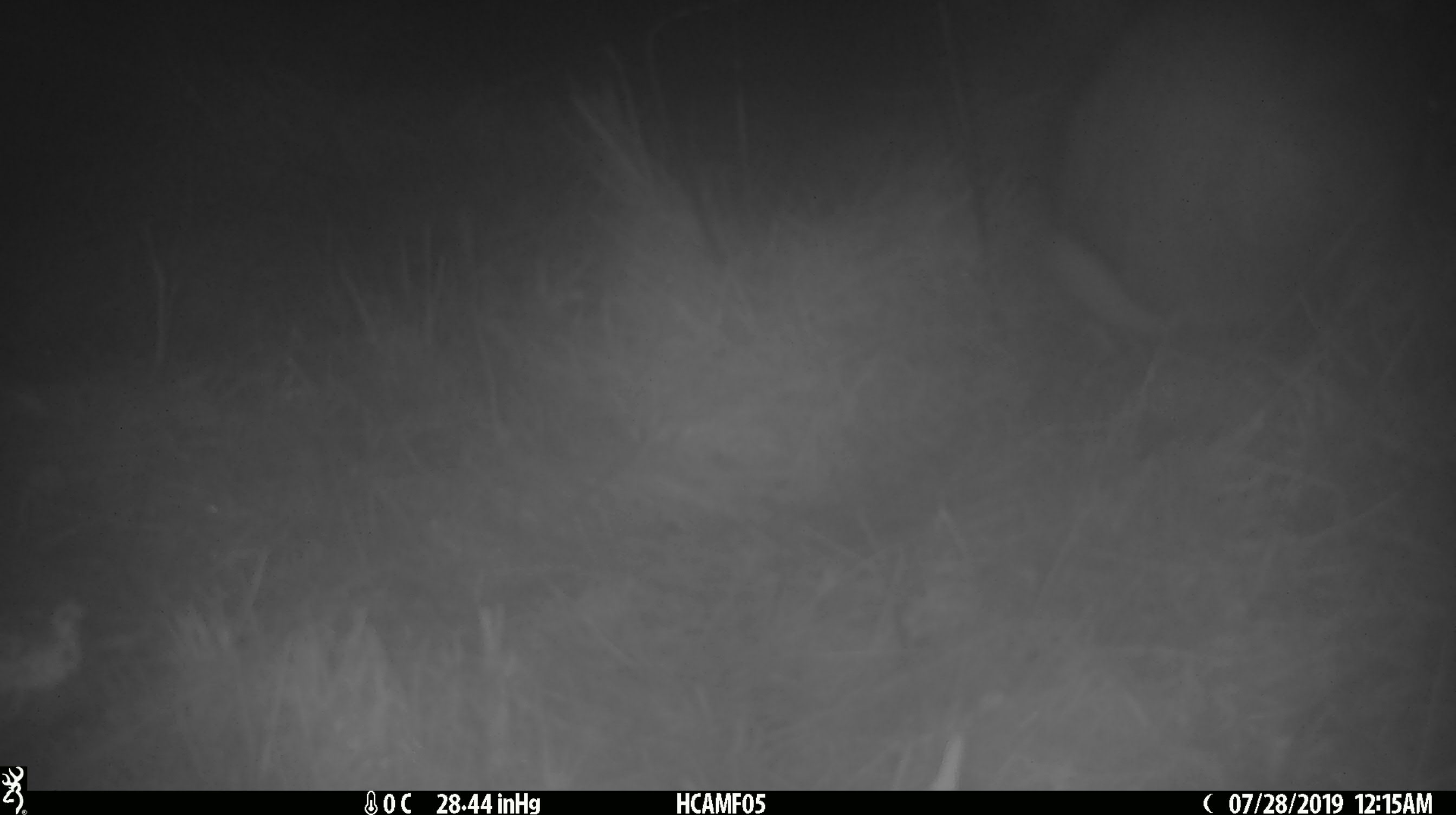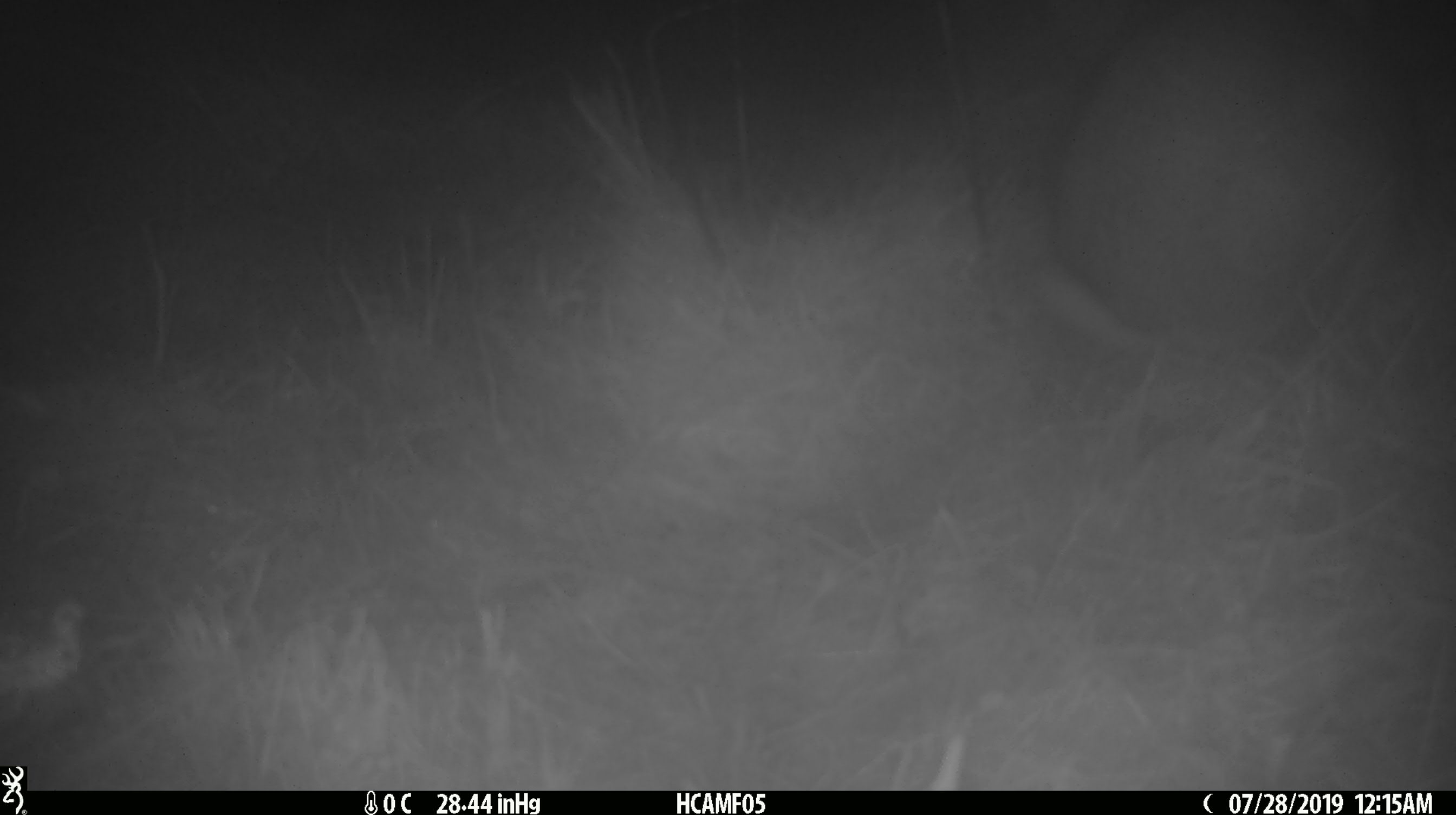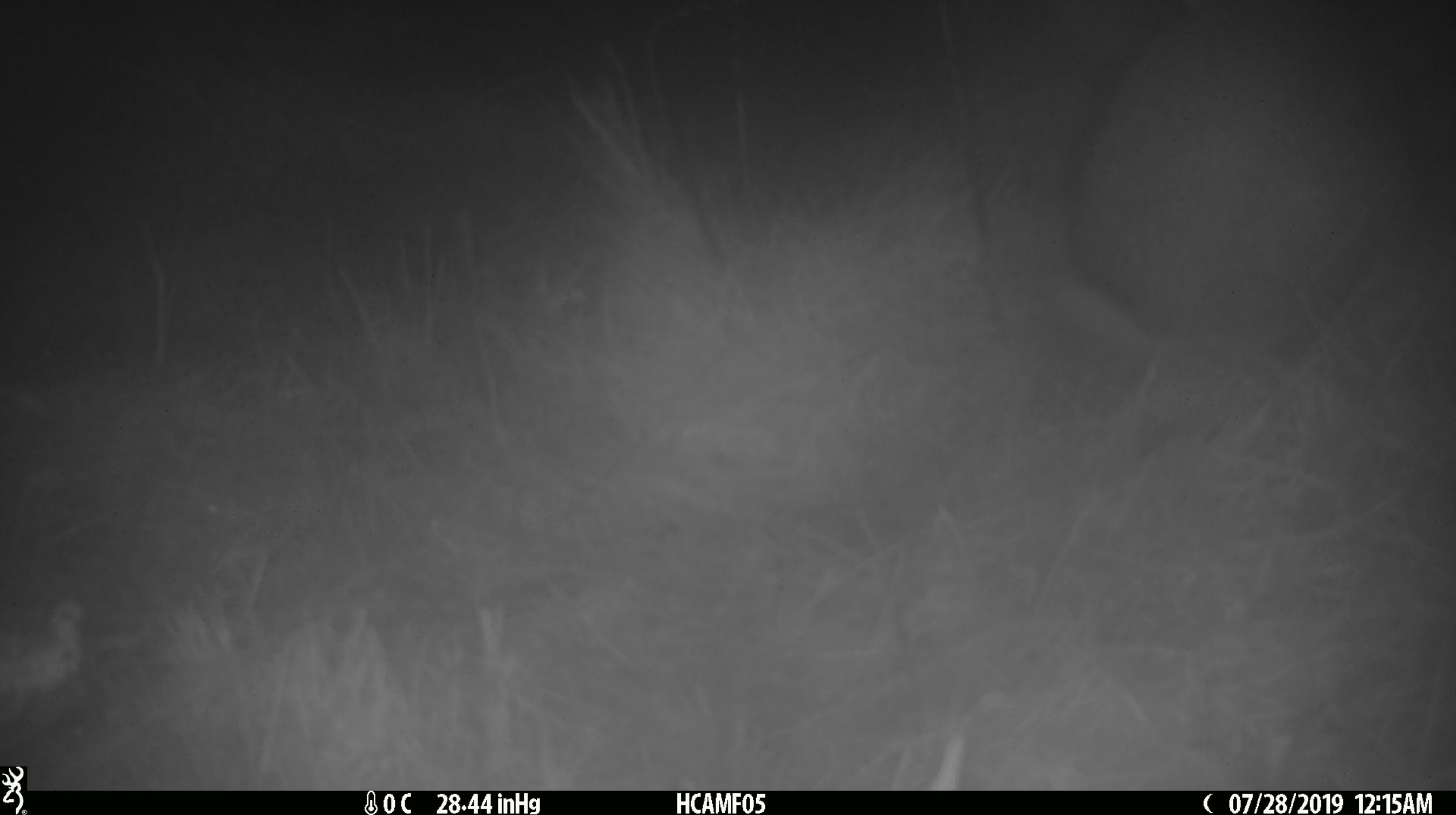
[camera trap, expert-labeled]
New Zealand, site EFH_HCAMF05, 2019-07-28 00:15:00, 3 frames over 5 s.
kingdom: Animalia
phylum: Chordata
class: Mammalia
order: Lagomorpha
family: Leporidae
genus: Lepus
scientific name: Lepus europaeus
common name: brown hare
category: hare